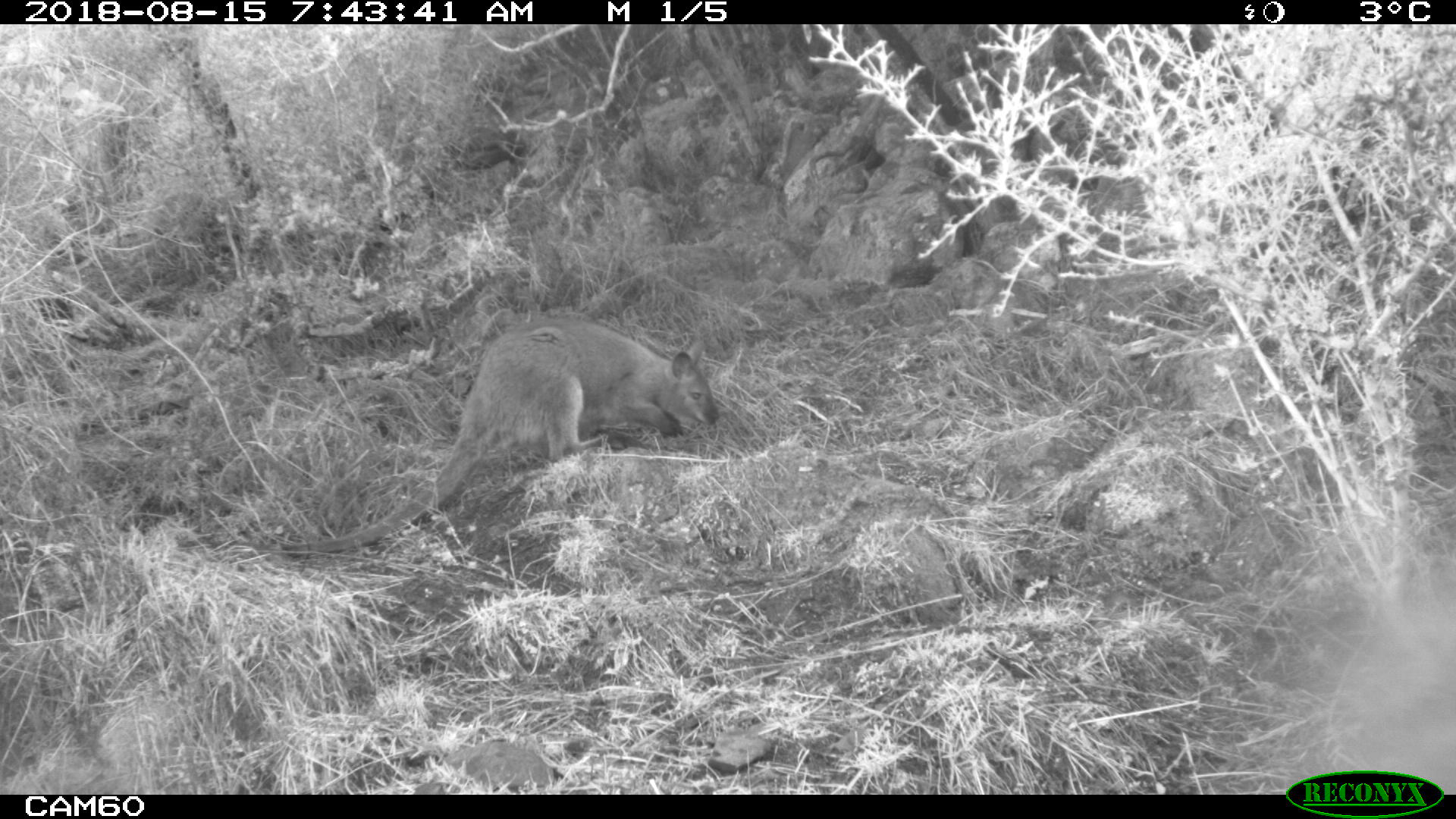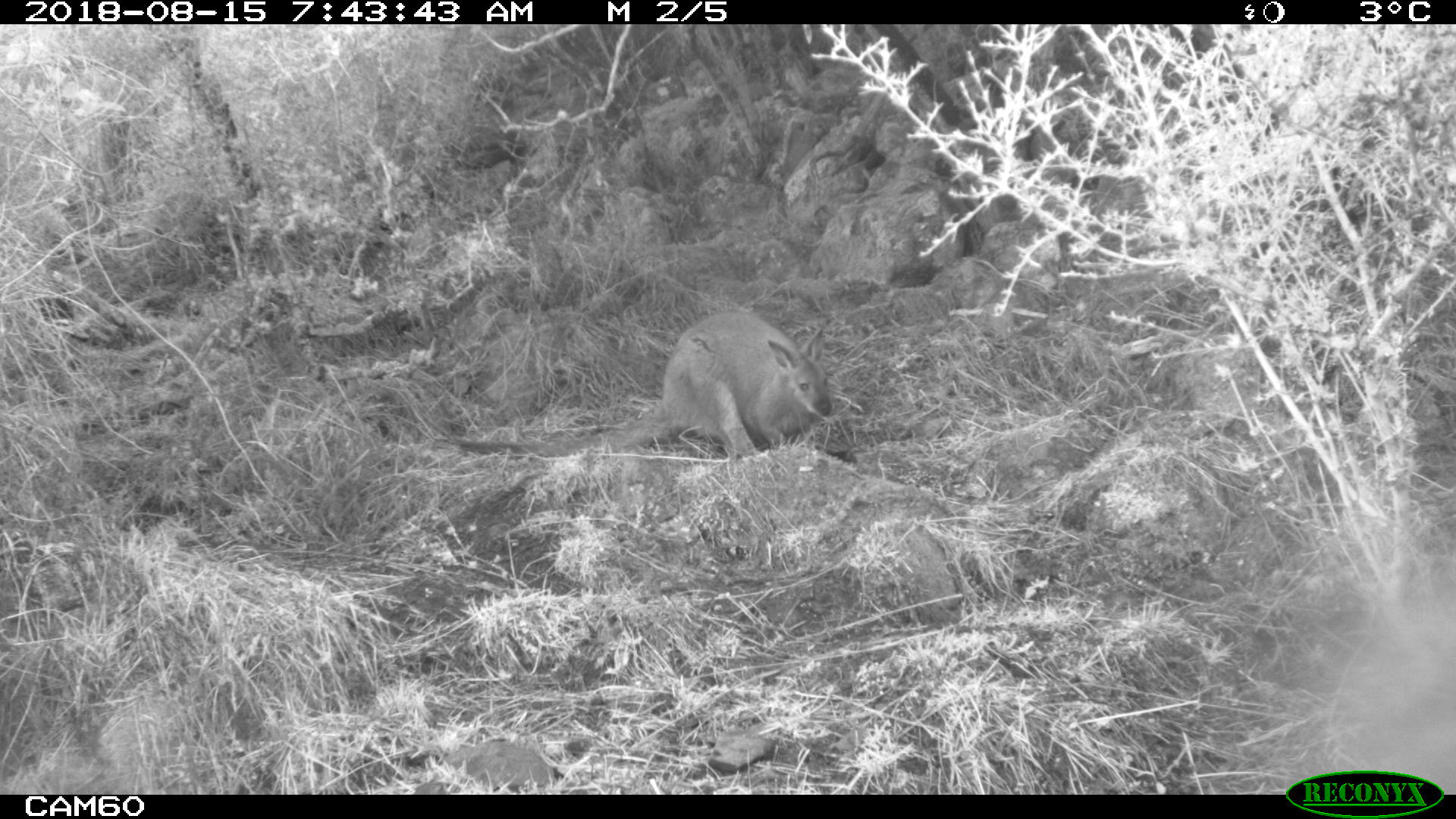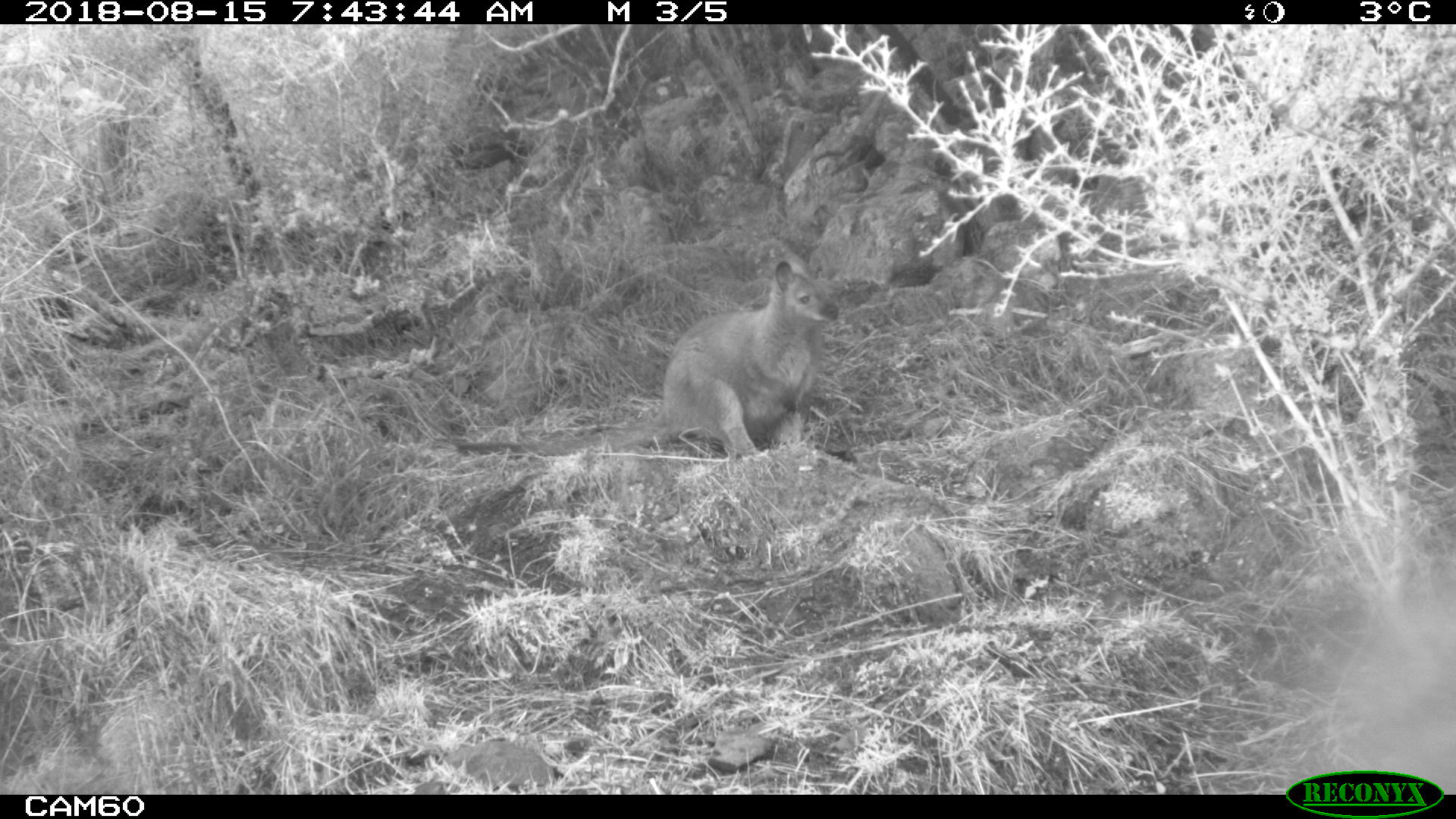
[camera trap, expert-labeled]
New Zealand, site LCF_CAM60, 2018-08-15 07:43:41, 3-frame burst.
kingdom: Animalia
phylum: Chordata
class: Mammalia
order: Diprotodontia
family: Macropodidae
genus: Notamacropus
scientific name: Notamacropus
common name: wallaby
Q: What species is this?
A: Wallaby (Notamacropus).